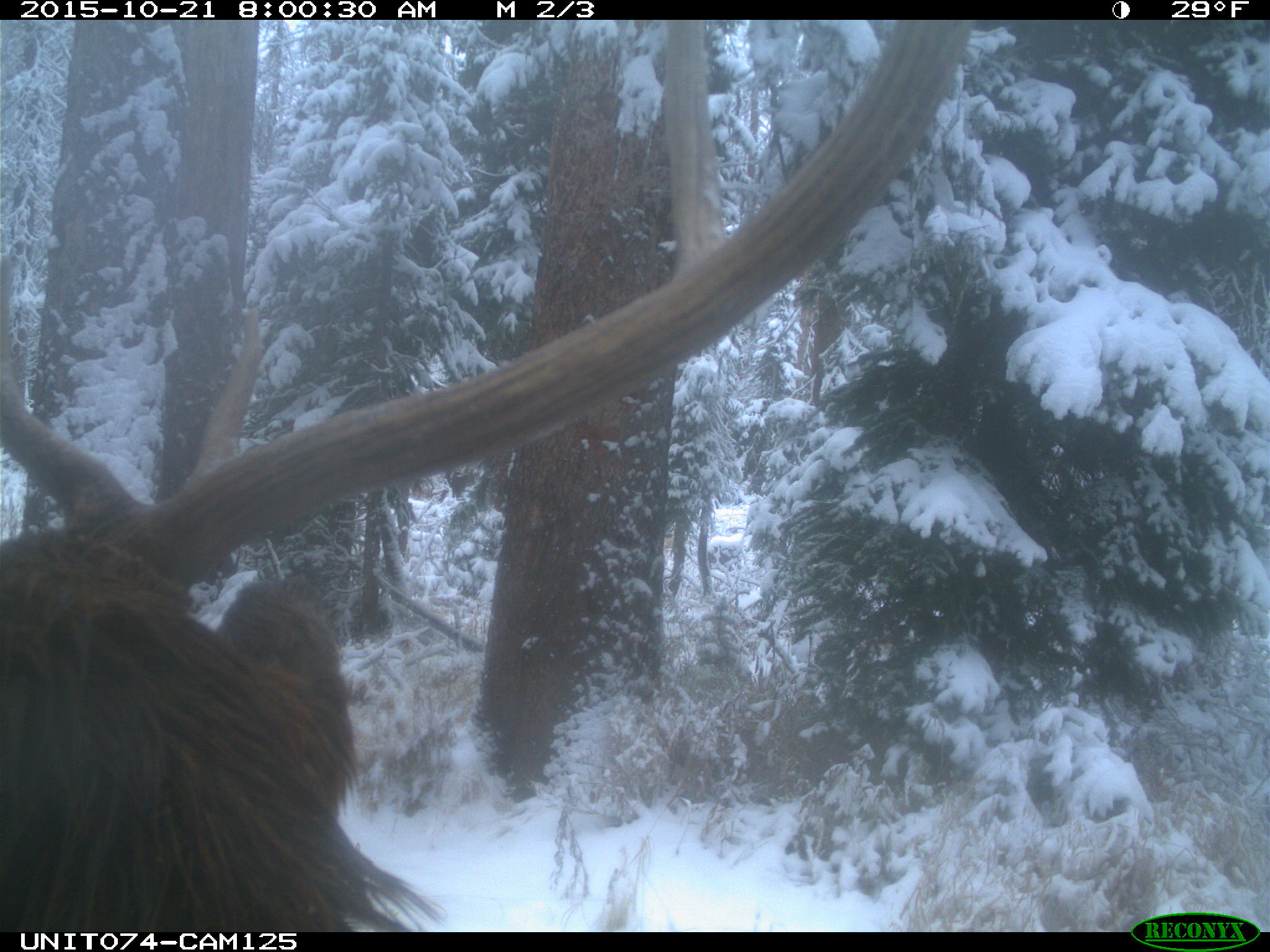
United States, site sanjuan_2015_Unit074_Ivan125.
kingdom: Animalia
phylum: Chordata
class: Mammalia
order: Artiodactyla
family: Cervidae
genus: Cervus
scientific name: Cervus elaphus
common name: red deer